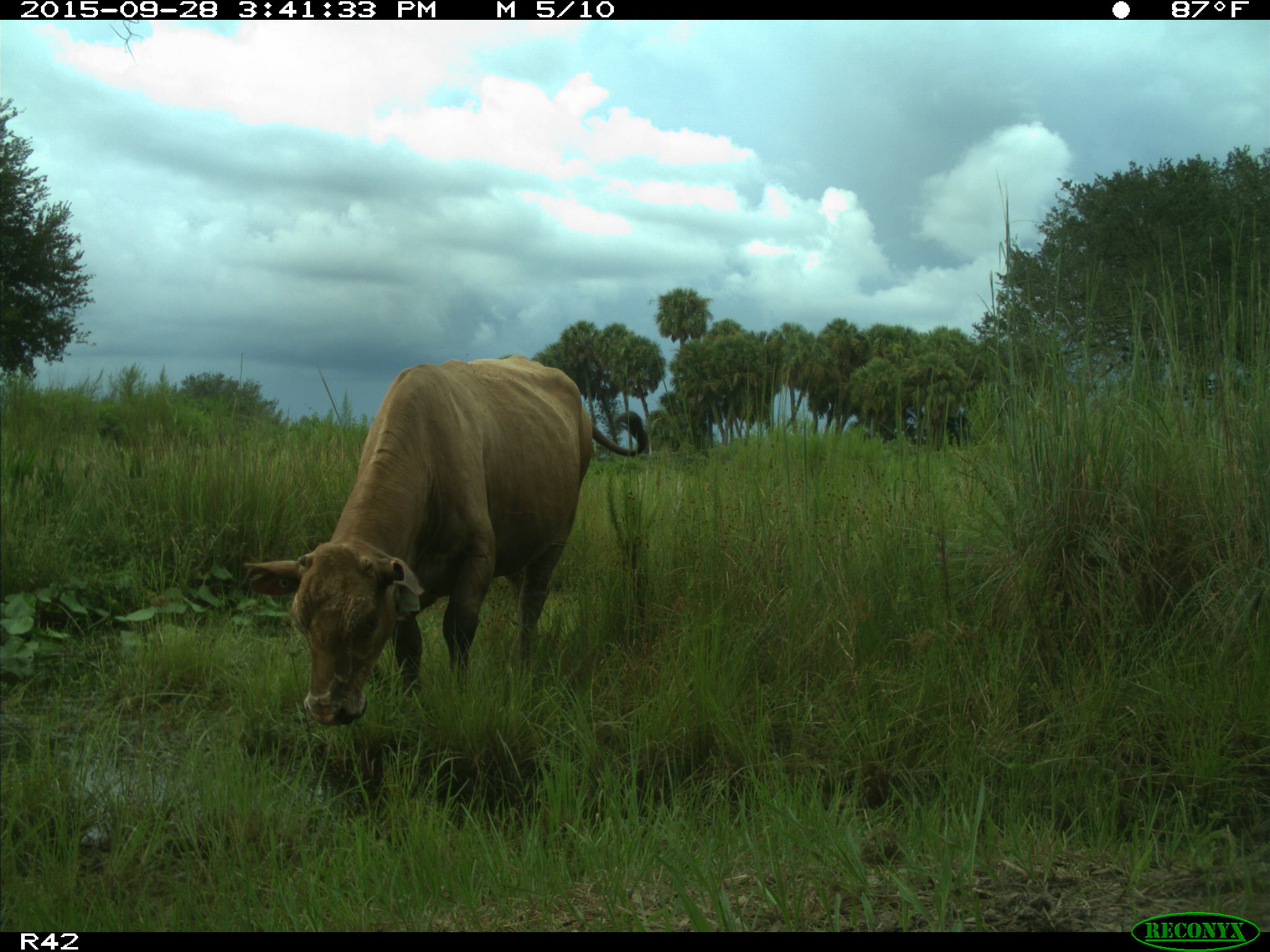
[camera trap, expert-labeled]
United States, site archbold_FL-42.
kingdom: Animalia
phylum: Chordata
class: Mammalia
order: Artiodactyla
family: Bovidae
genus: Bos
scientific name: Bos taurus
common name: domestic cow